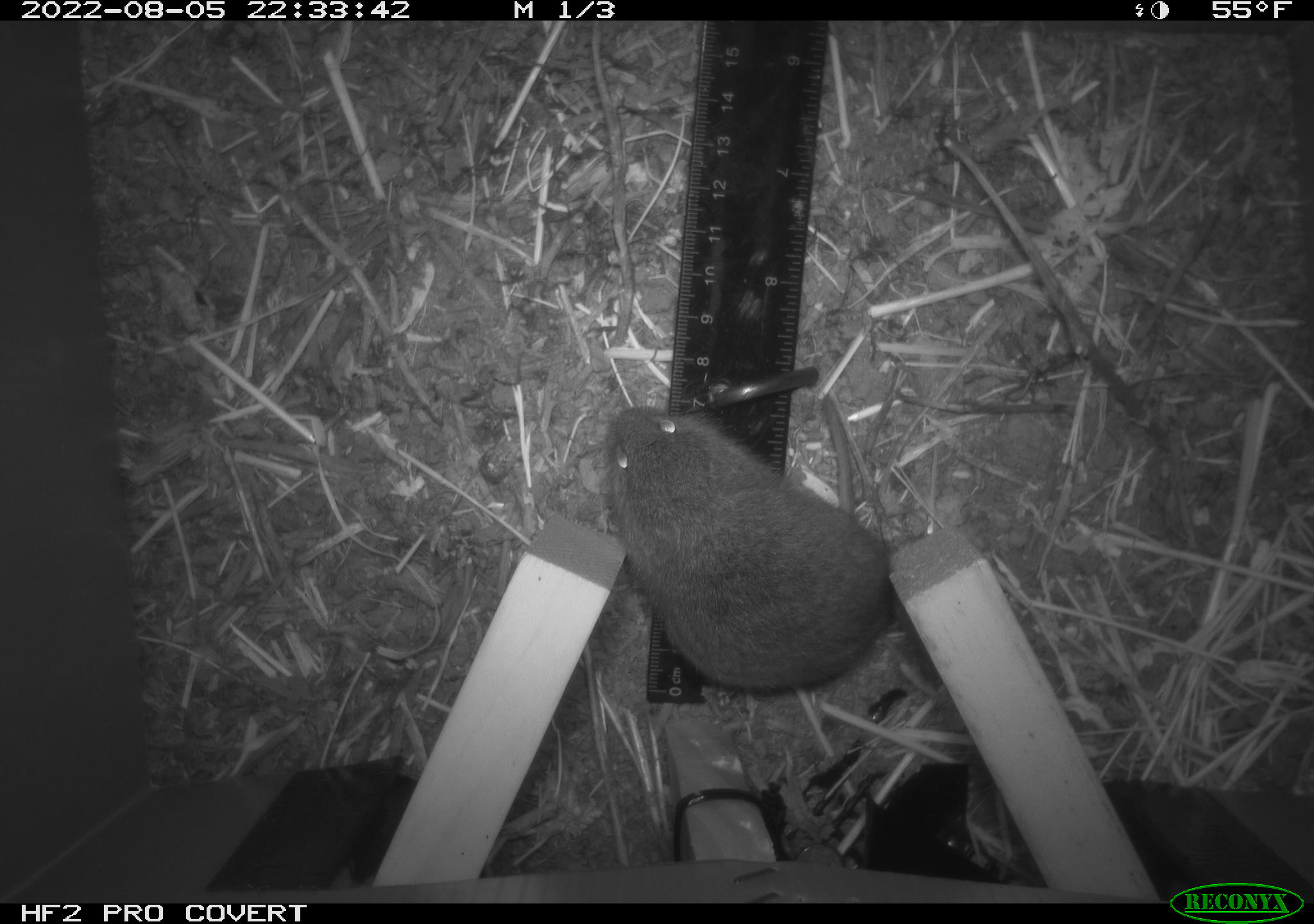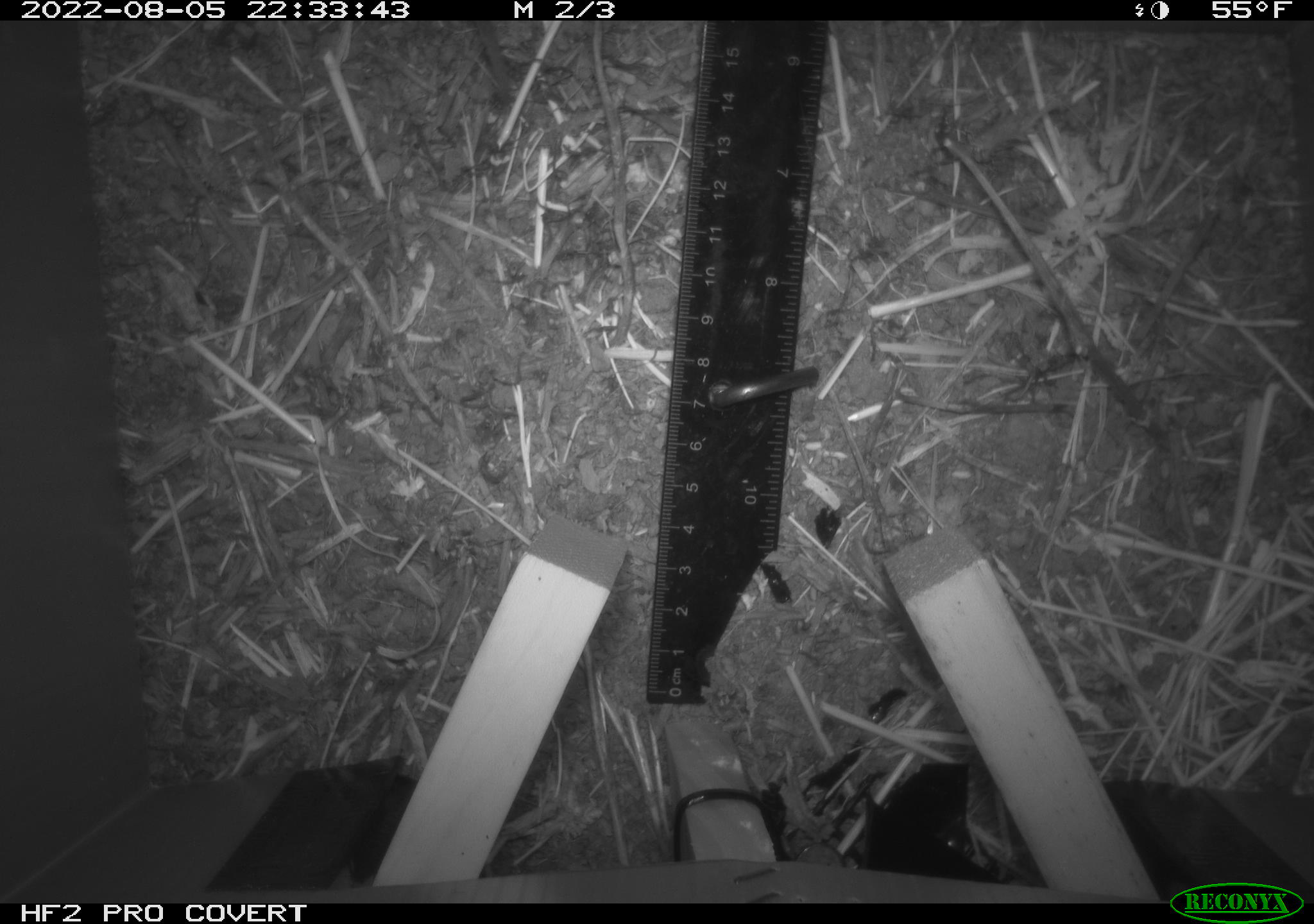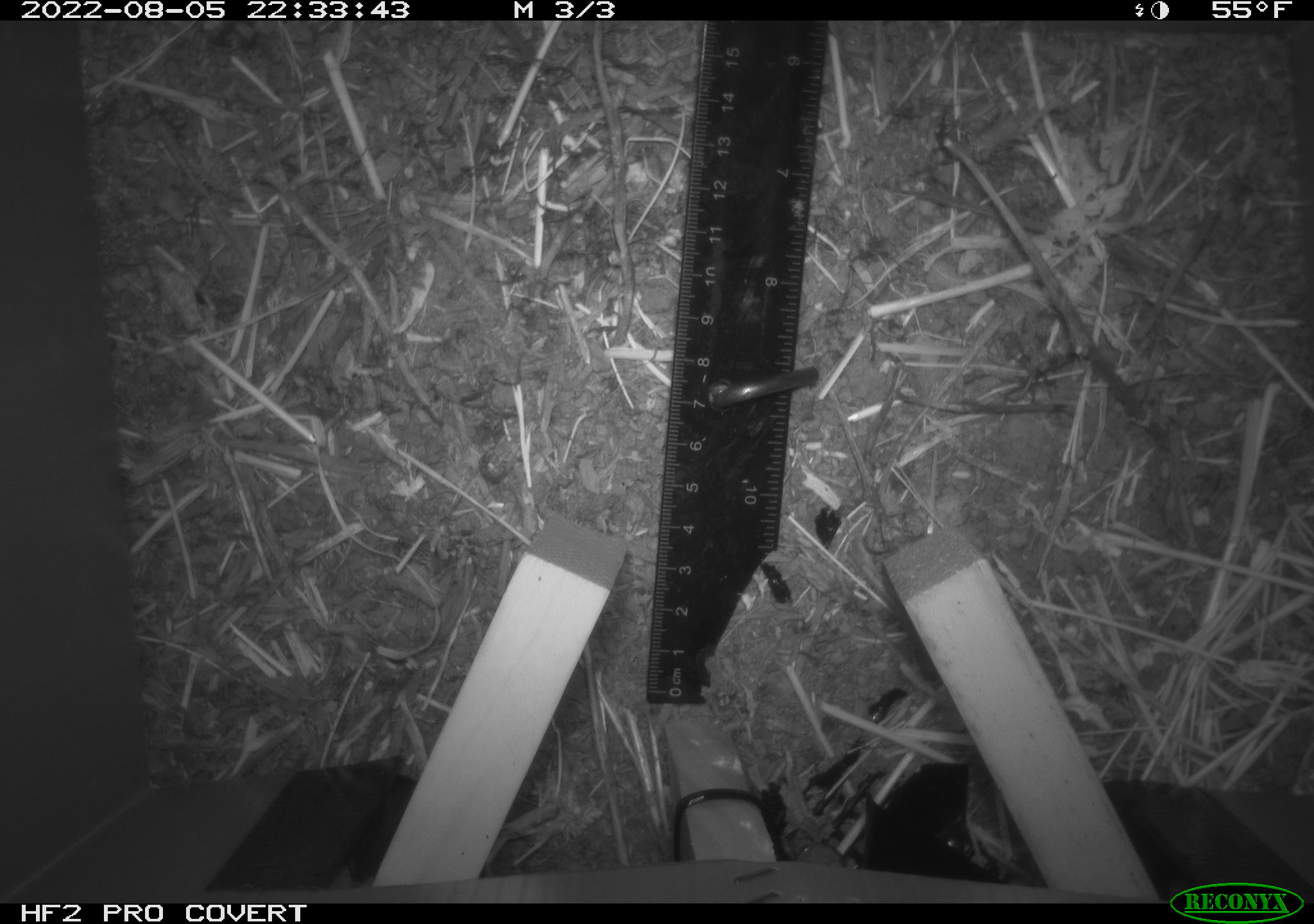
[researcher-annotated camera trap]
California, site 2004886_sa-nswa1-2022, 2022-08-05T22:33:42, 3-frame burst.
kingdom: Animalia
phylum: Chordata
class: Mammalia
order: Rodentia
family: Cricetidae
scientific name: Cricetidae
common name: hamsters, voles, lemmings, and allies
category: cricetidae family